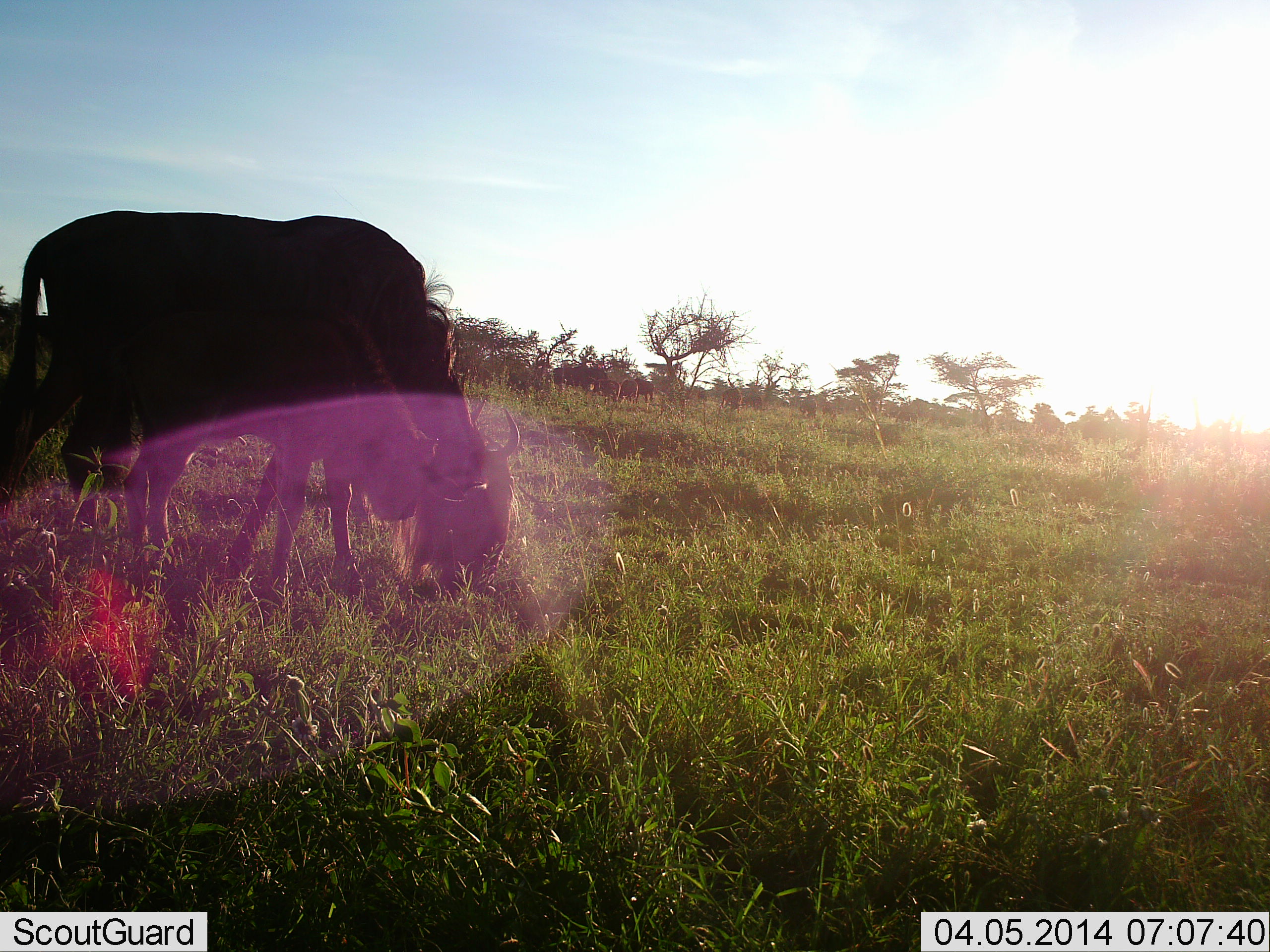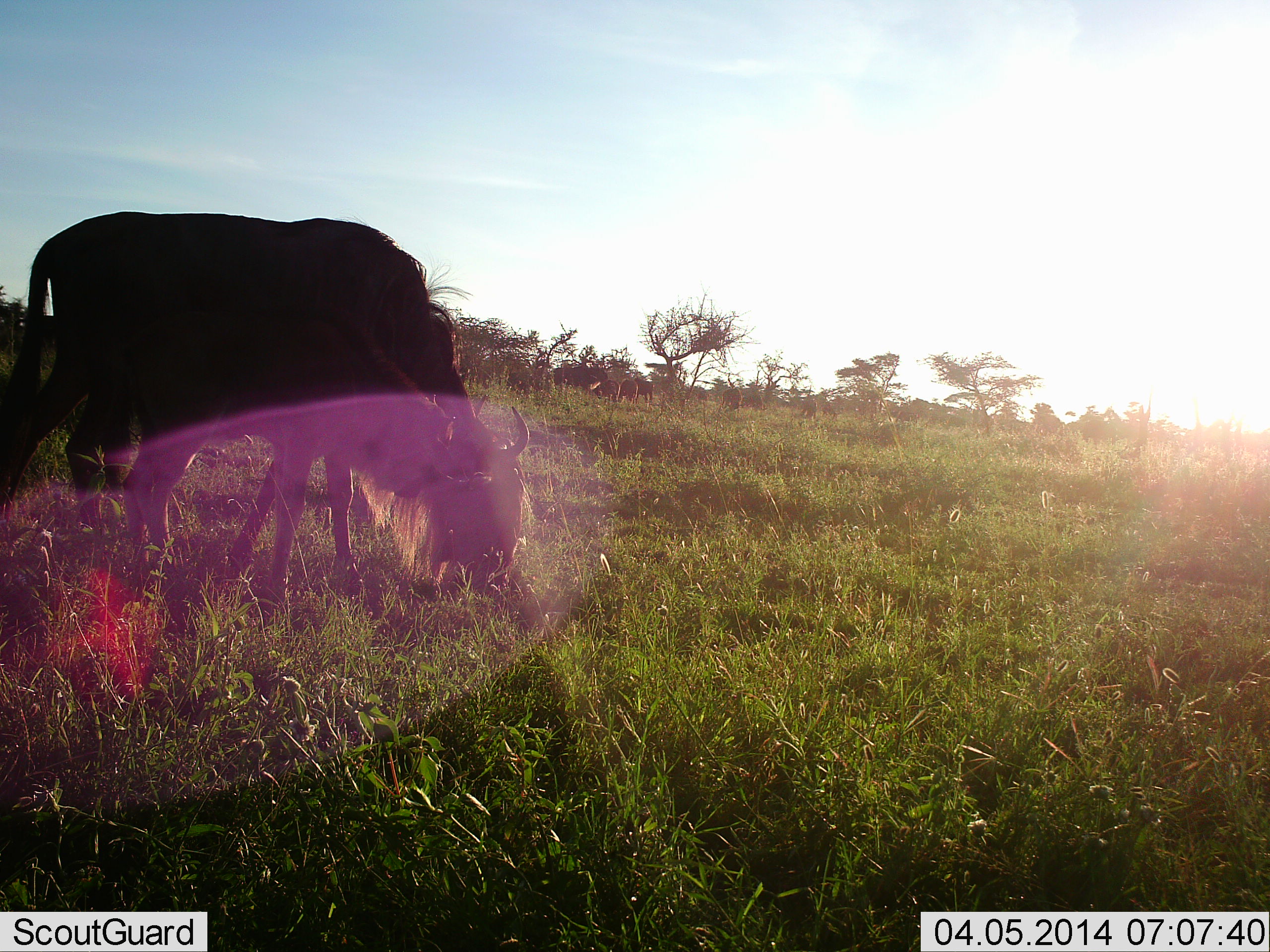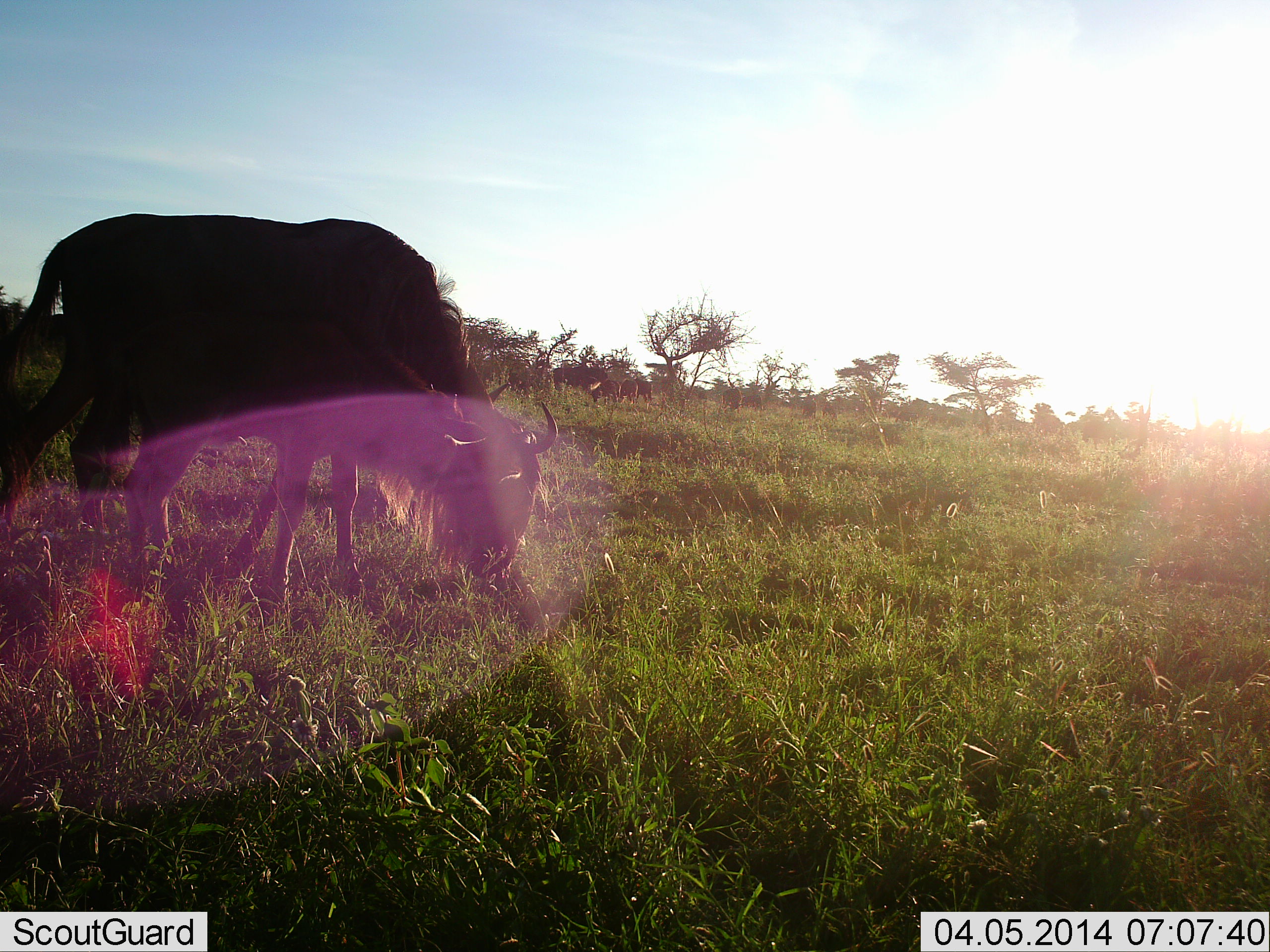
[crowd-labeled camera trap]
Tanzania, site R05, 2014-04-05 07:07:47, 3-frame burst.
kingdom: Animalia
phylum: Chordata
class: Mammalia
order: Artiodactyla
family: Bovidae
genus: Connochaetes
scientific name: Connochaetes taurinus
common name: blue wildebeest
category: wildebeest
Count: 1.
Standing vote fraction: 37%.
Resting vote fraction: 0%.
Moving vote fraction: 7%.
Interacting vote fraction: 0%.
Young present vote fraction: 13%.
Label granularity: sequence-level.